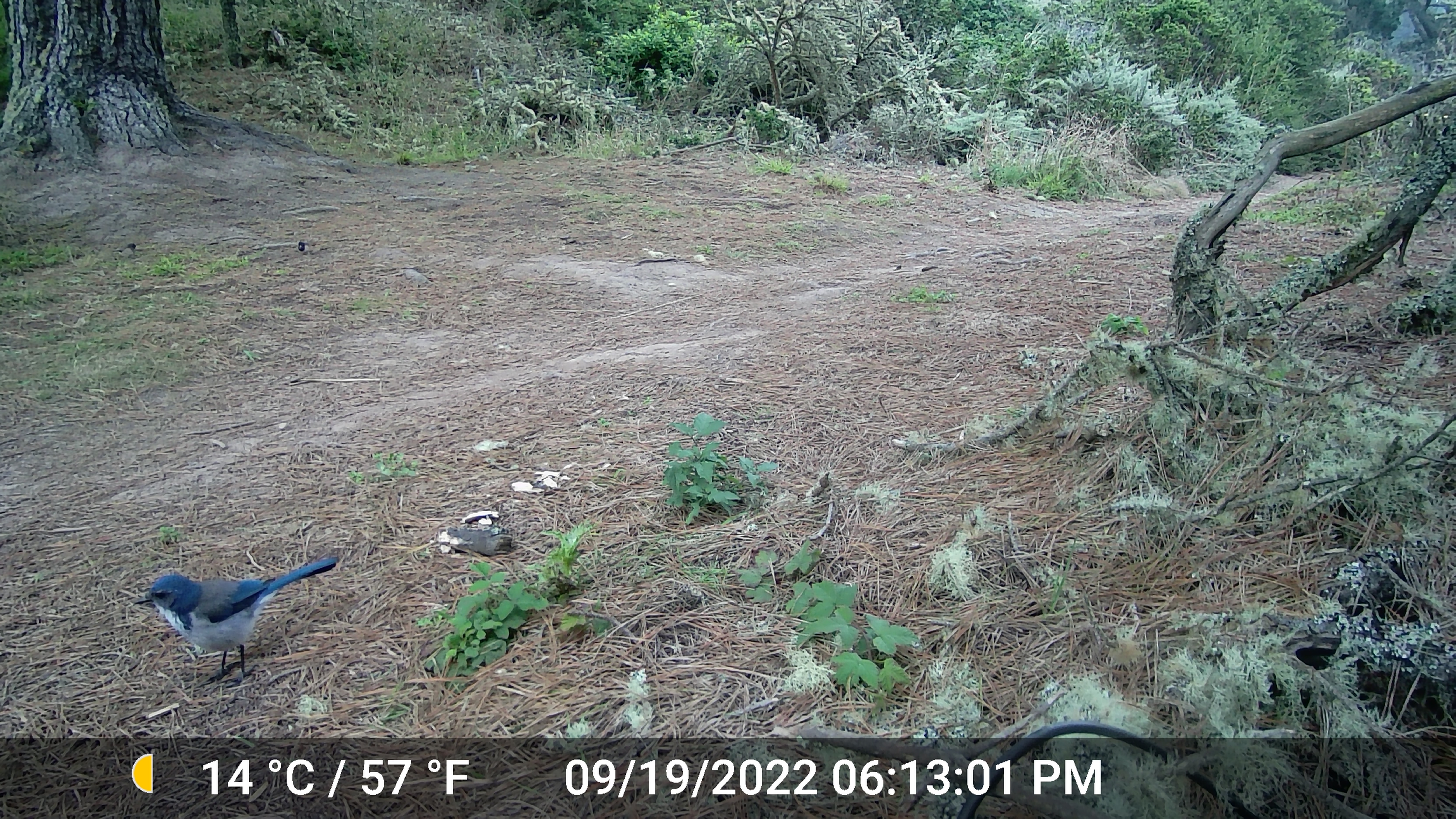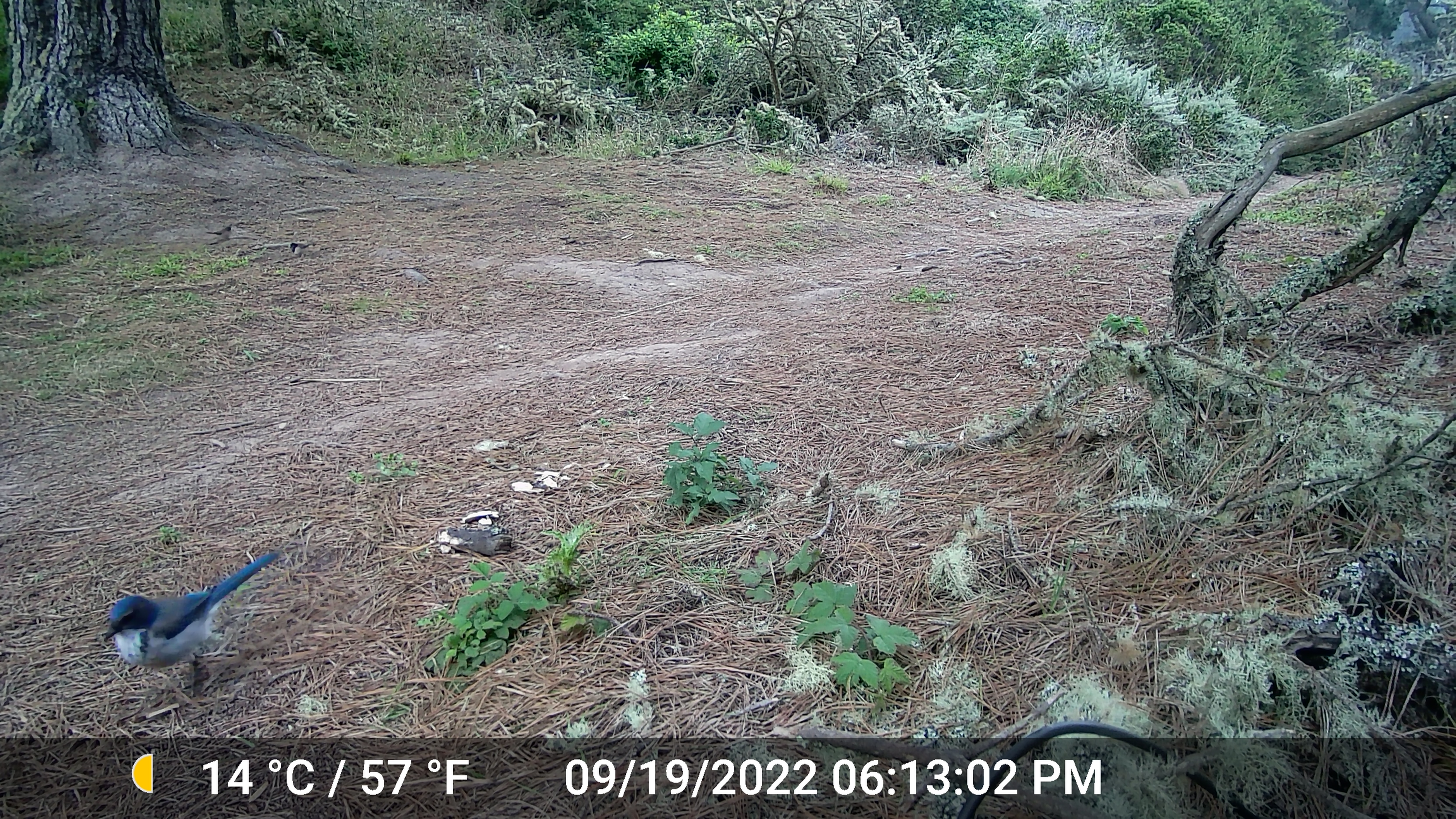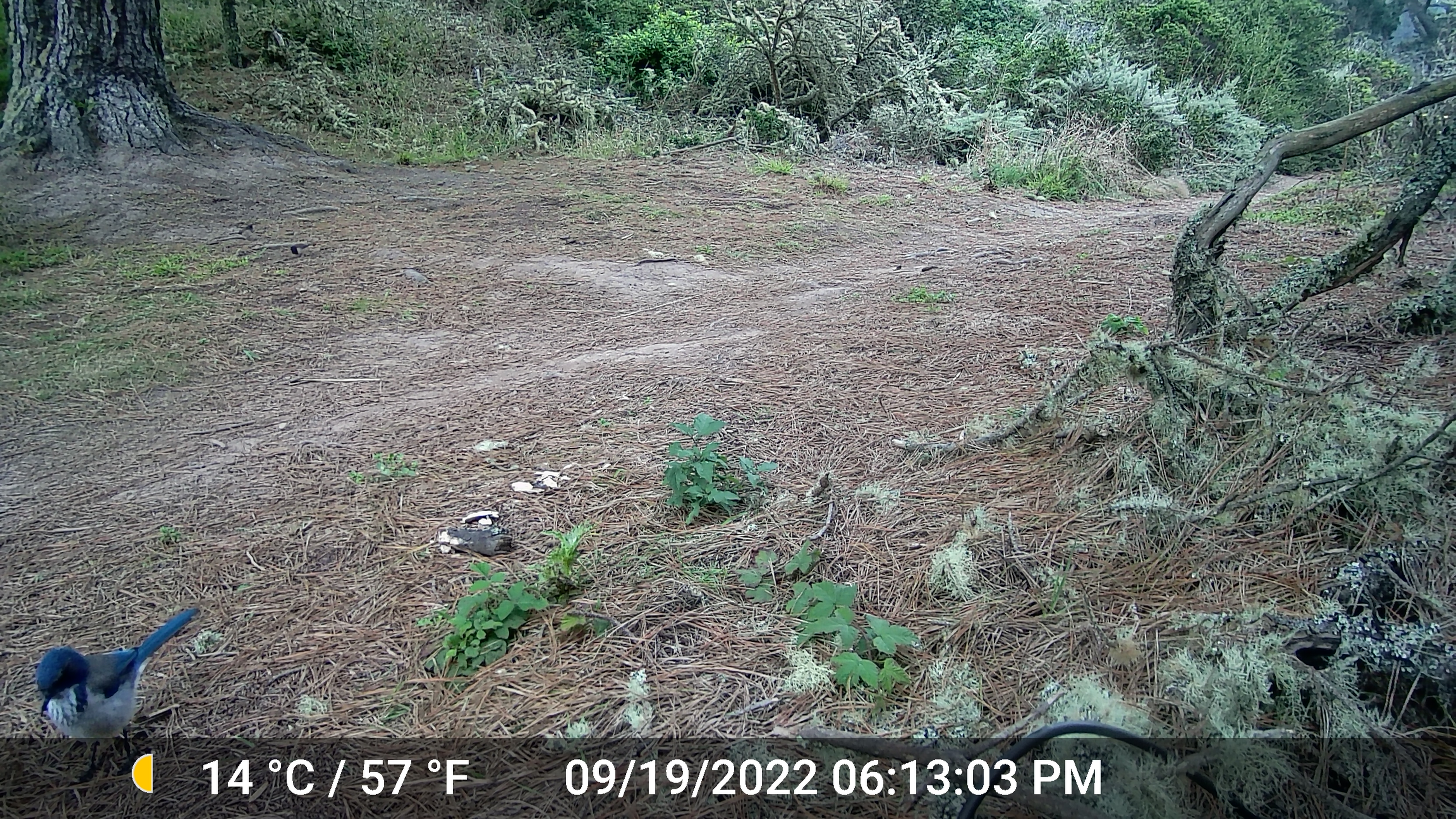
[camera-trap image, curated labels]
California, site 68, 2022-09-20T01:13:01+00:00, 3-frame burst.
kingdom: Animalia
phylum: Chordata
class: Aves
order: Passeriformes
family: Corvidae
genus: Cyanocitta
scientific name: Cyanocitta stelleri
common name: steller's jay